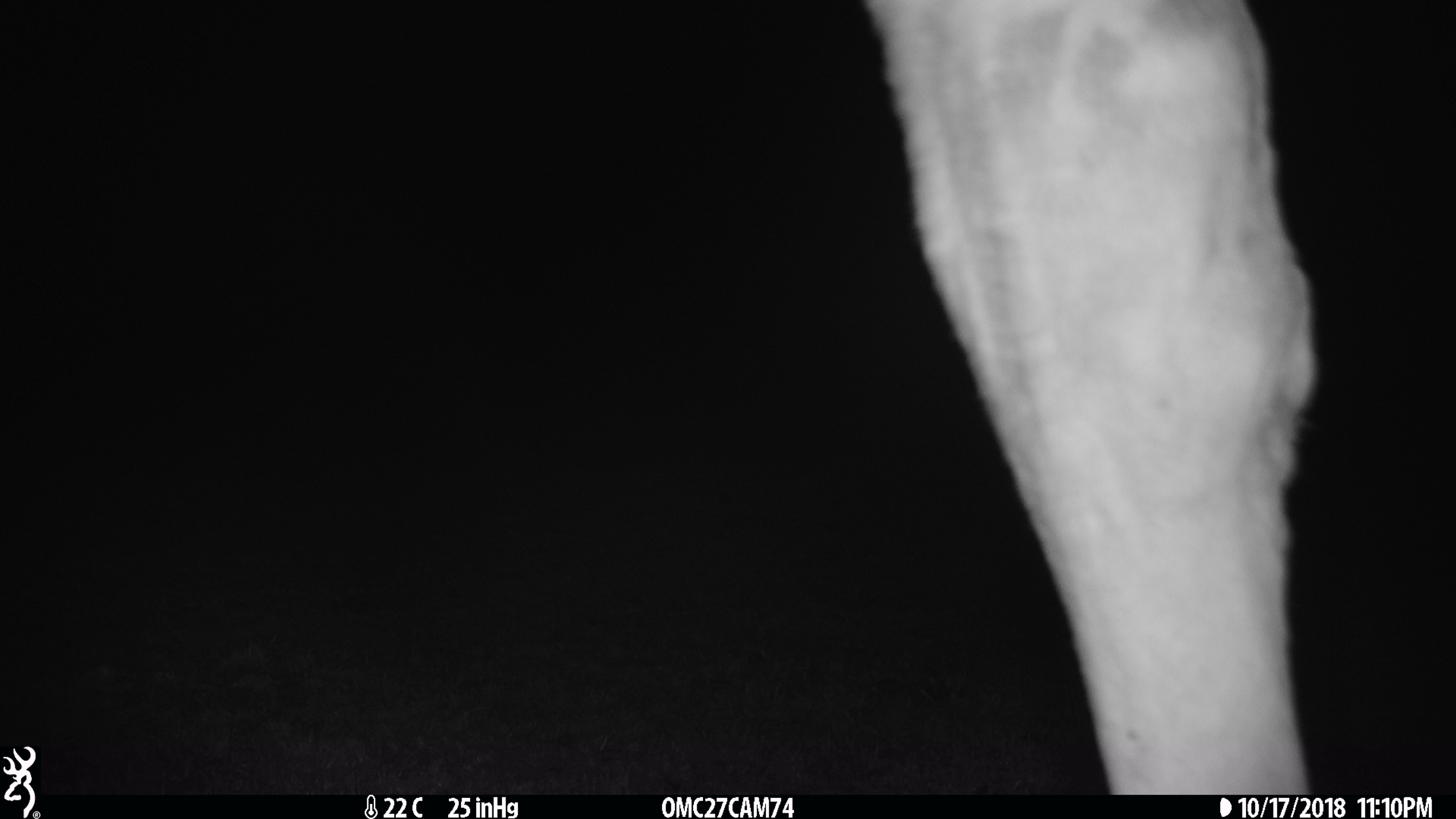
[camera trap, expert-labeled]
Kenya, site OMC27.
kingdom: Animalia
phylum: Chordata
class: Mammalia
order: Artiodactyla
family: Giraffidae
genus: Giraffa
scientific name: Giraffa camelopardalis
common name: northern giraffe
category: giraffe